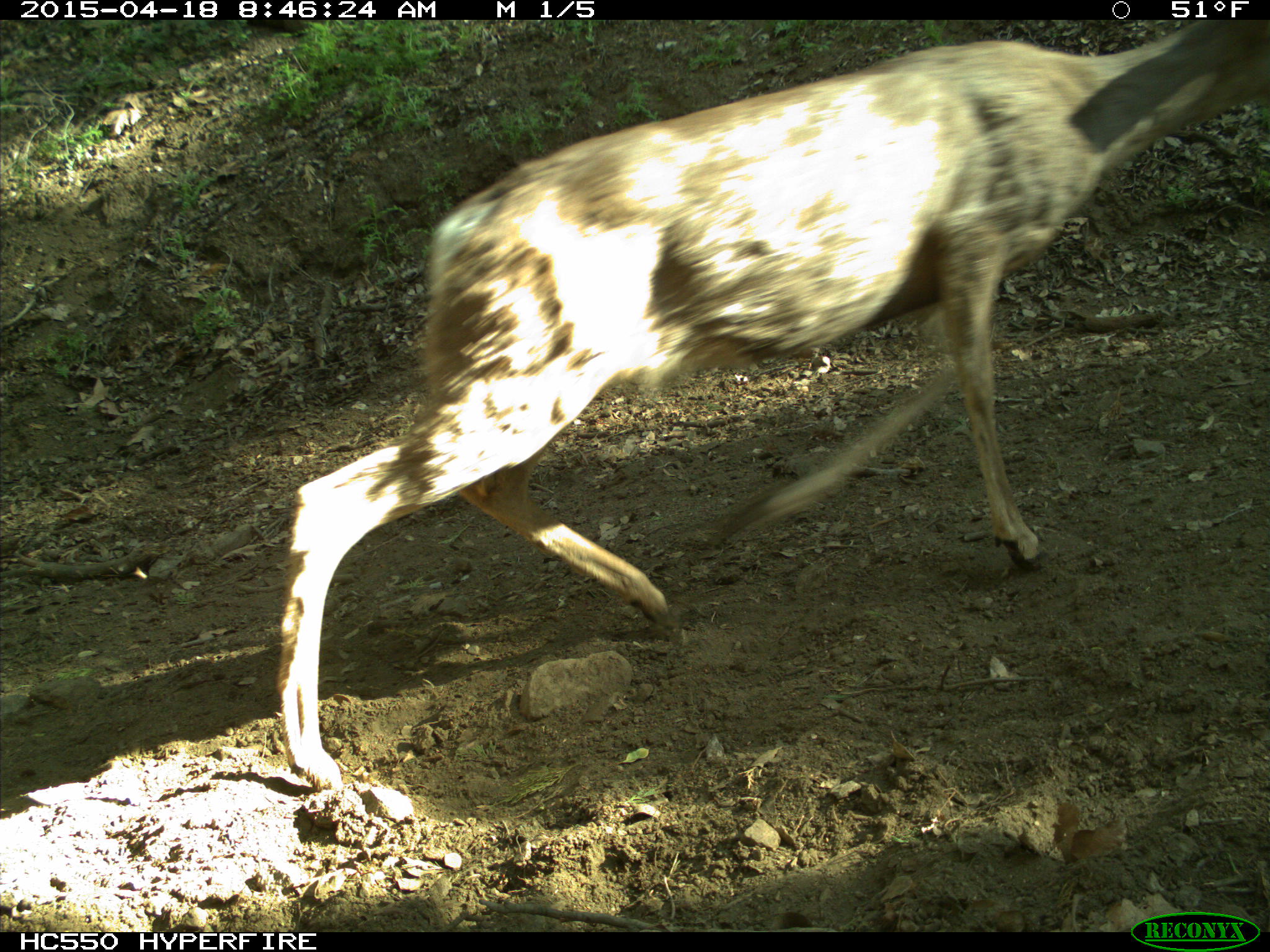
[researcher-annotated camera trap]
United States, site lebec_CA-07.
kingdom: Animalia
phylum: Chordata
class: Mammalia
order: Artiodactyla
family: Cervidae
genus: Odocoileus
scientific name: Odocoileus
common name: deer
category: unidentified deer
Unidentified deer (deer) (Odocoileus).